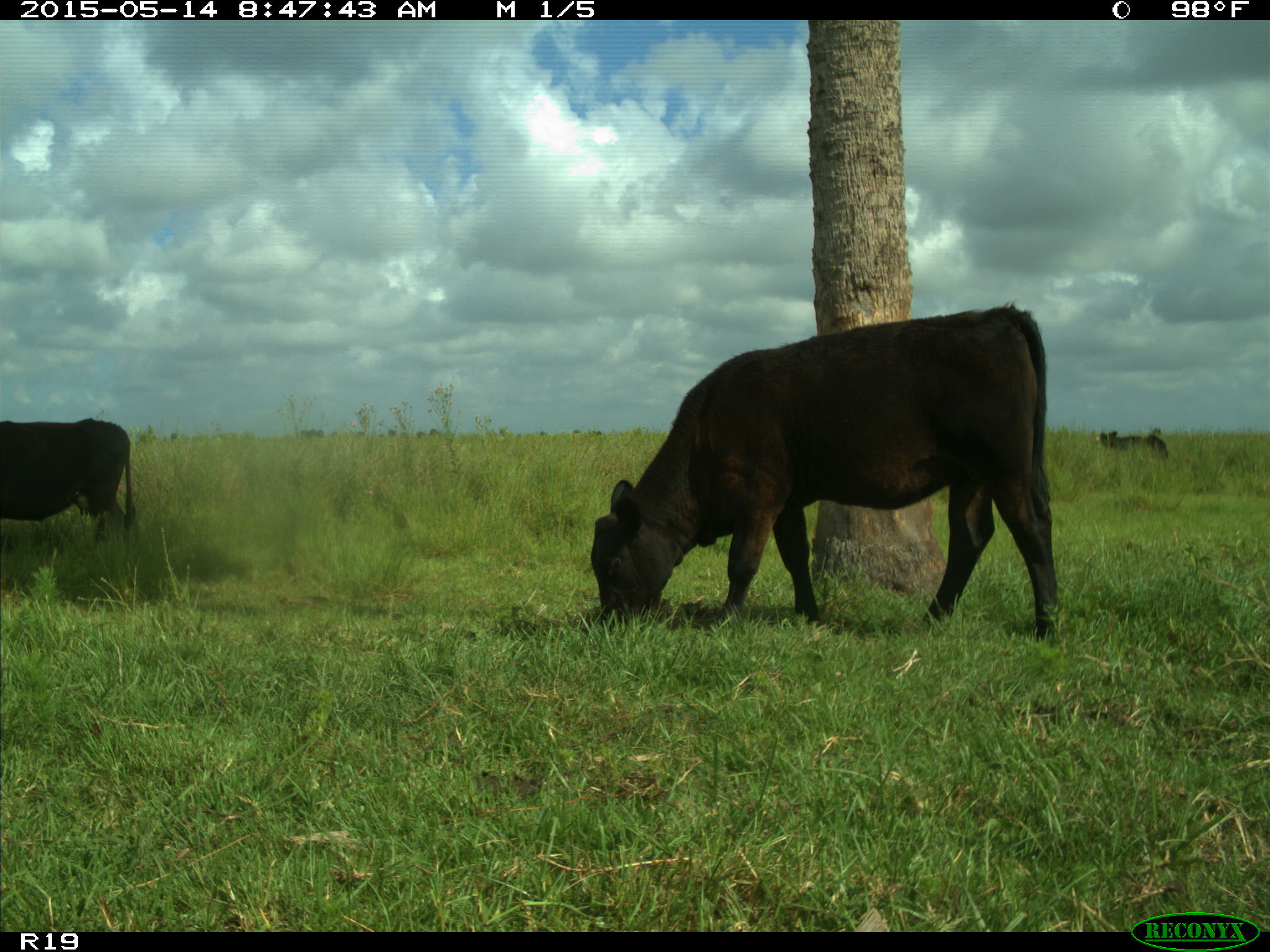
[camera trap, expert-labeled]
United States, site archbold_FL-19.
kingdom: Animalia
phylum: Chordata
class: Mammalia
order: Artiodactyla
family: Bovidae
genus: Bos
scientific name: Bos taurus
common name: domestic cow